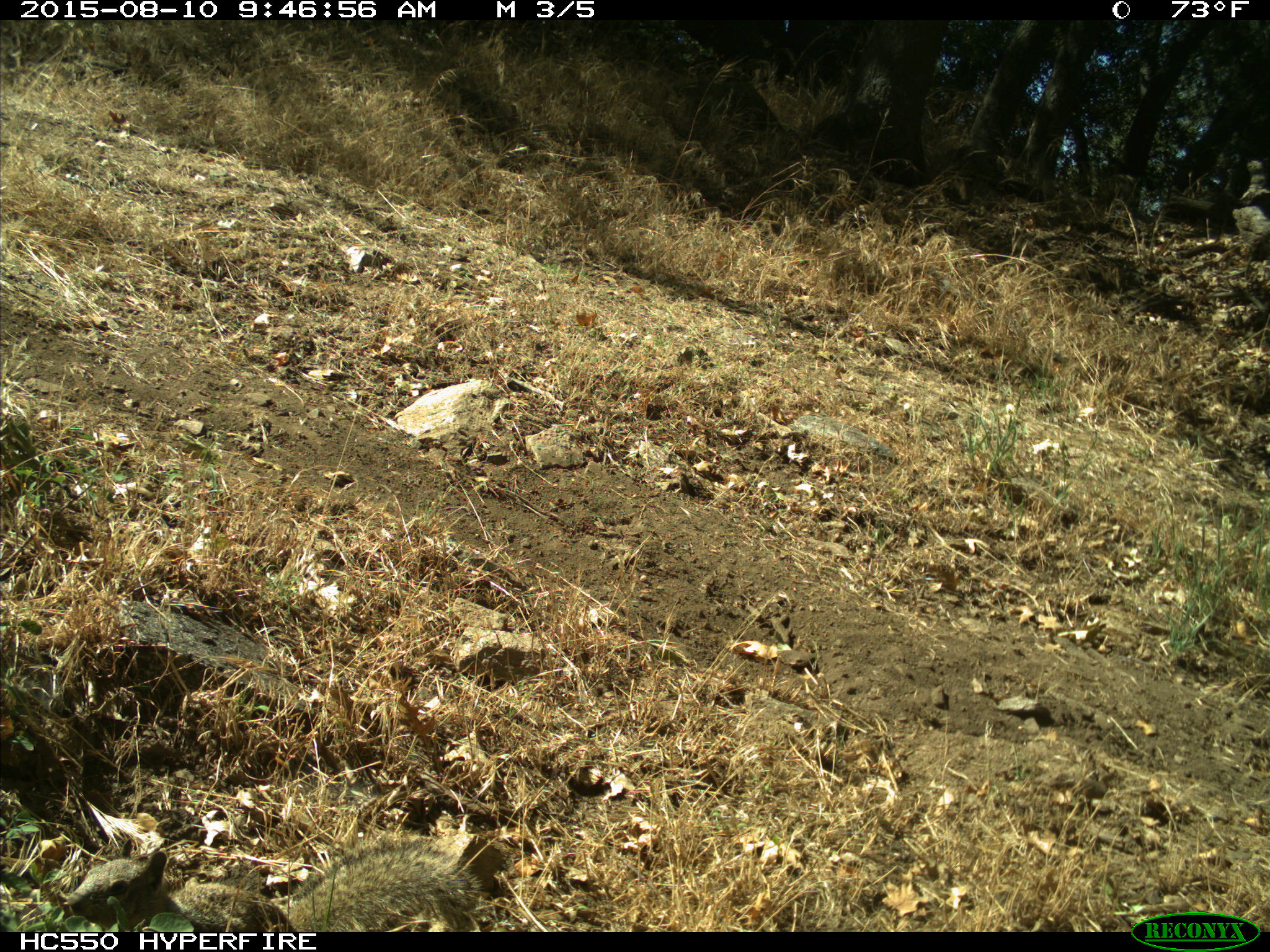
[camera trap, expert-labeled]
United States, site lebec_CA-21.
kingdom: Animalia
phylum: Chordata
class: Mammalia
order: Rodentia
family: Sciuridae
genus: Otospermophilus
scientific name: Otospermophilus beecheyi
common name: california ground squirrel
Otospermophilus beecheyi (california ground squirrel).